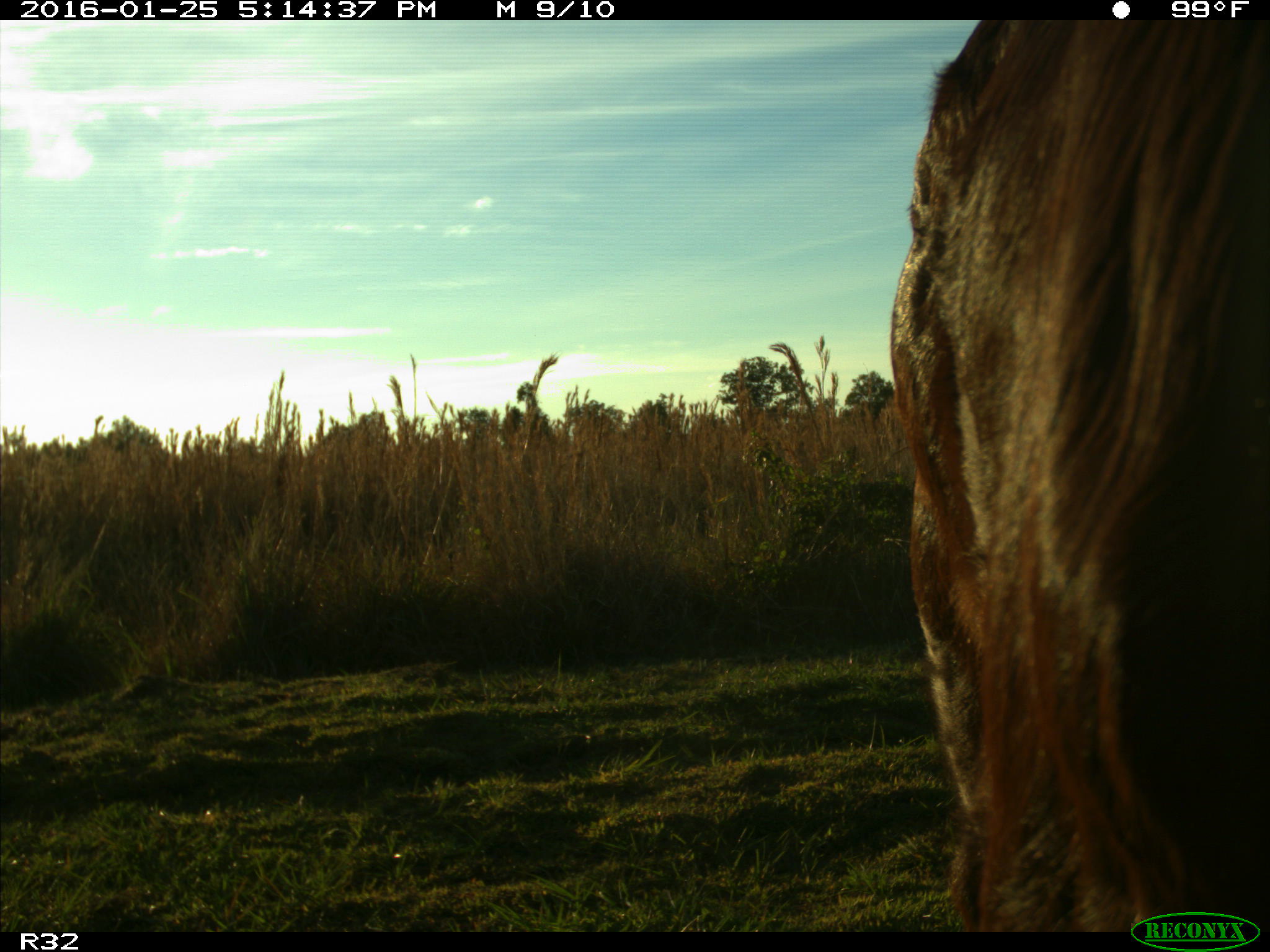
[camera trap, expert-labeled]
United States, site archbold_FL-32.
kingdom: Animalia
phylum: Chordata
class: Mammalia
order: Artiodactyla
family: Bovidae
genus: Bos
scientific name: Bos taurus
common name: domestic cow